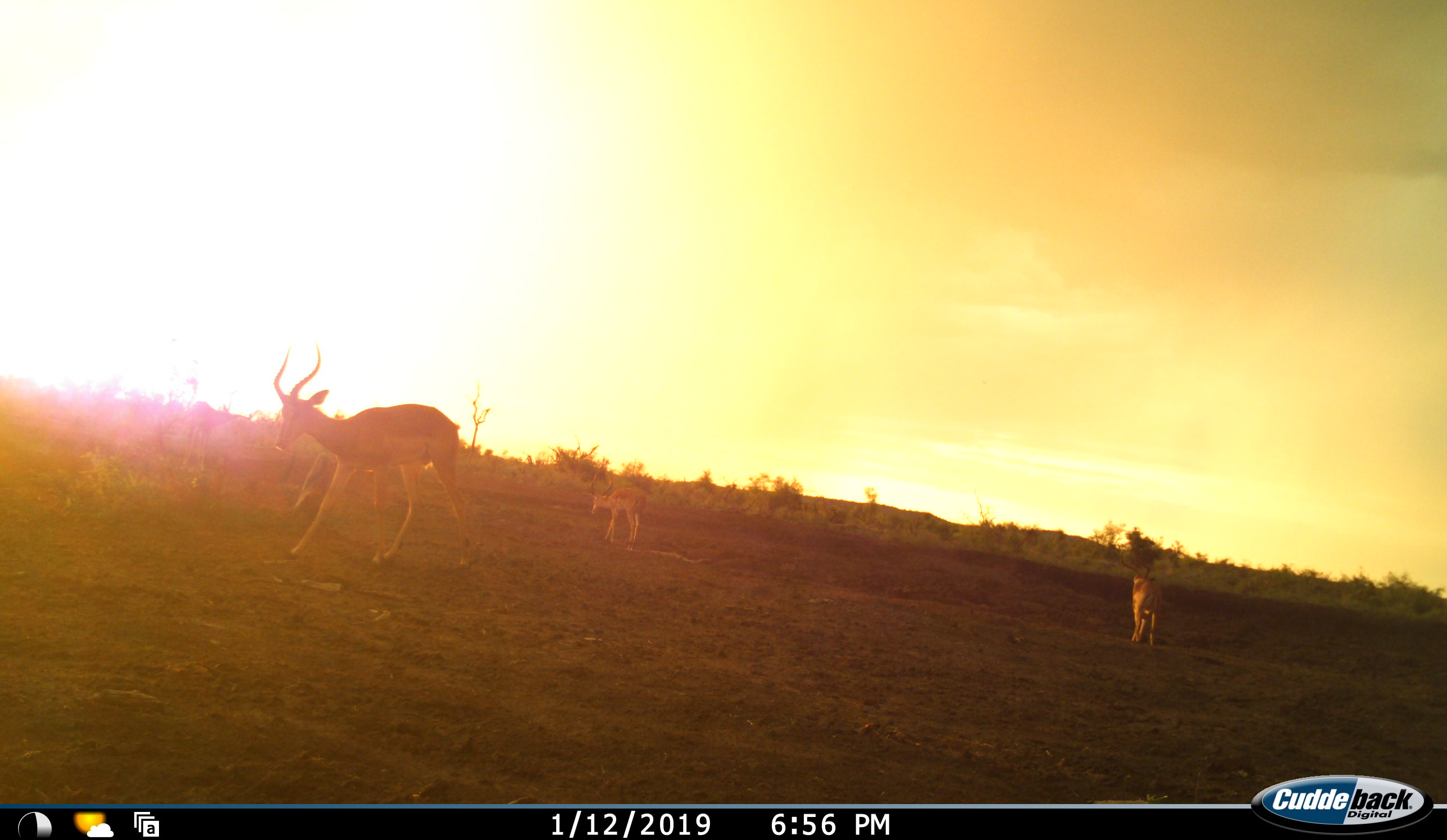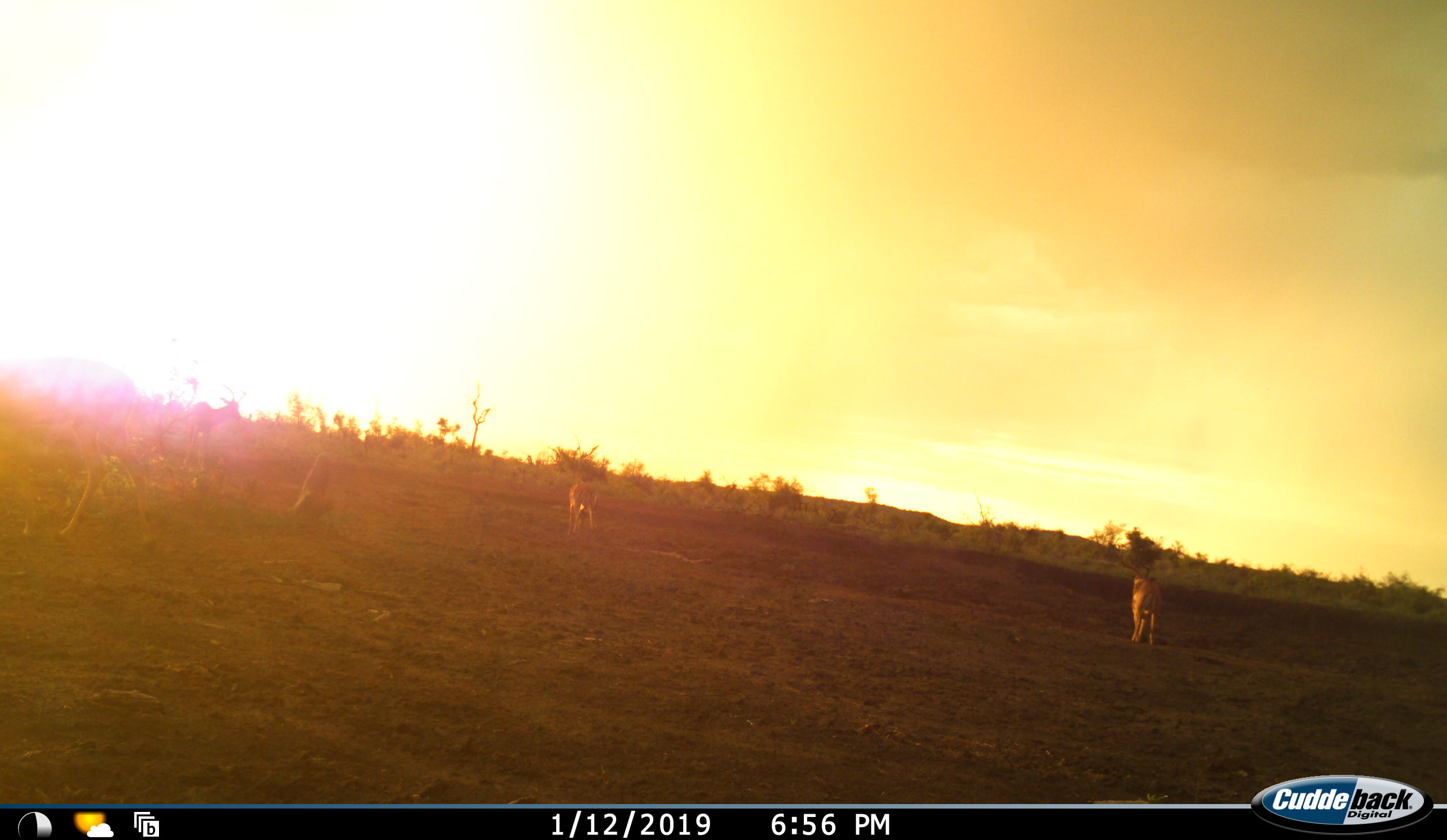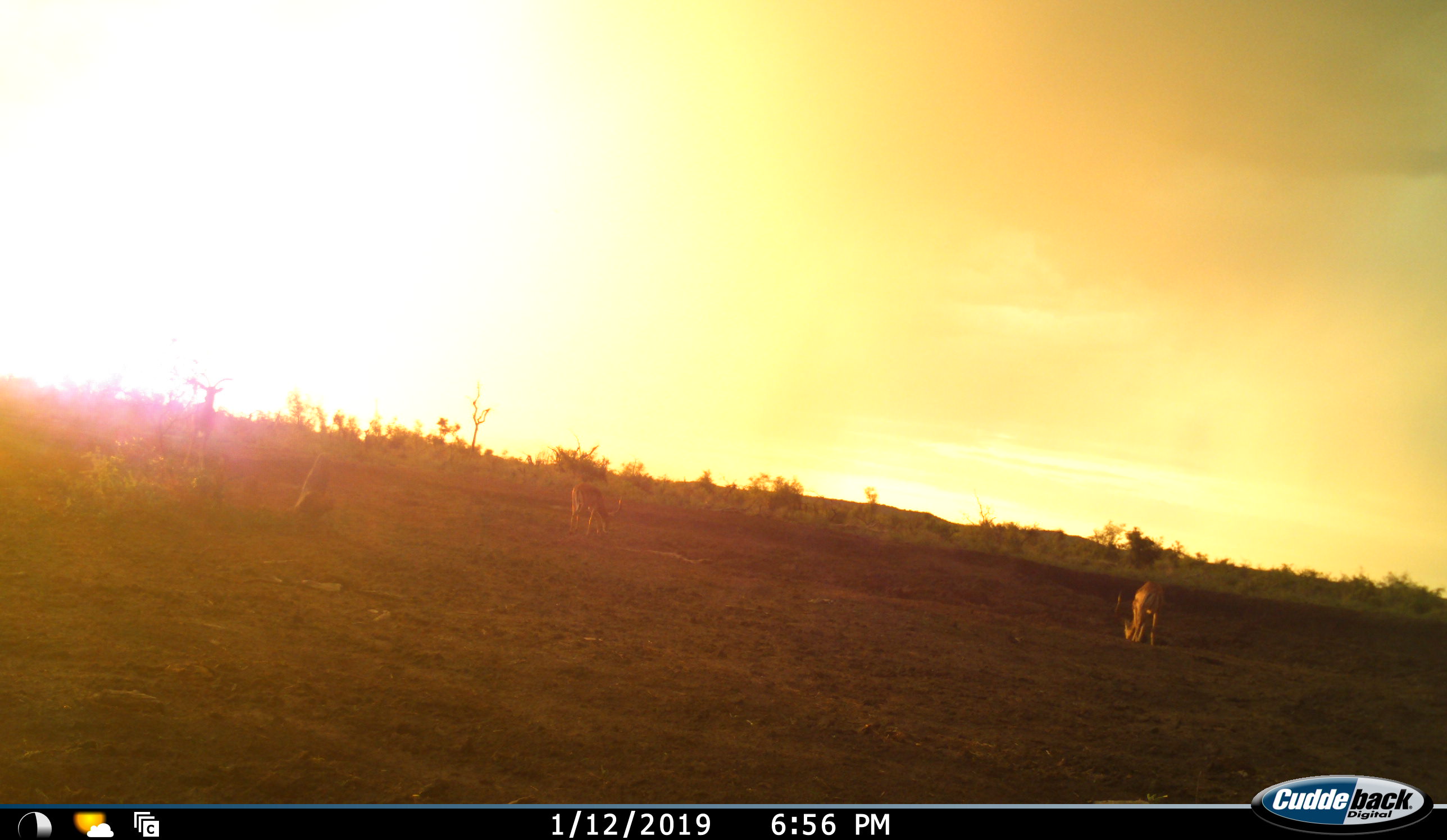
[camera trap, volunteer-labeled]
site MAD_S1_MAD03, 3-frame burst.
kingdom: Animalia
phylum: Chordata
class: Mammalia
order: Artiodactyla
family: Bovidae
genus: Aepyceros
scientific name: Aepyceros melampus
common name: impala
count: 4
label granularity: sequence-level